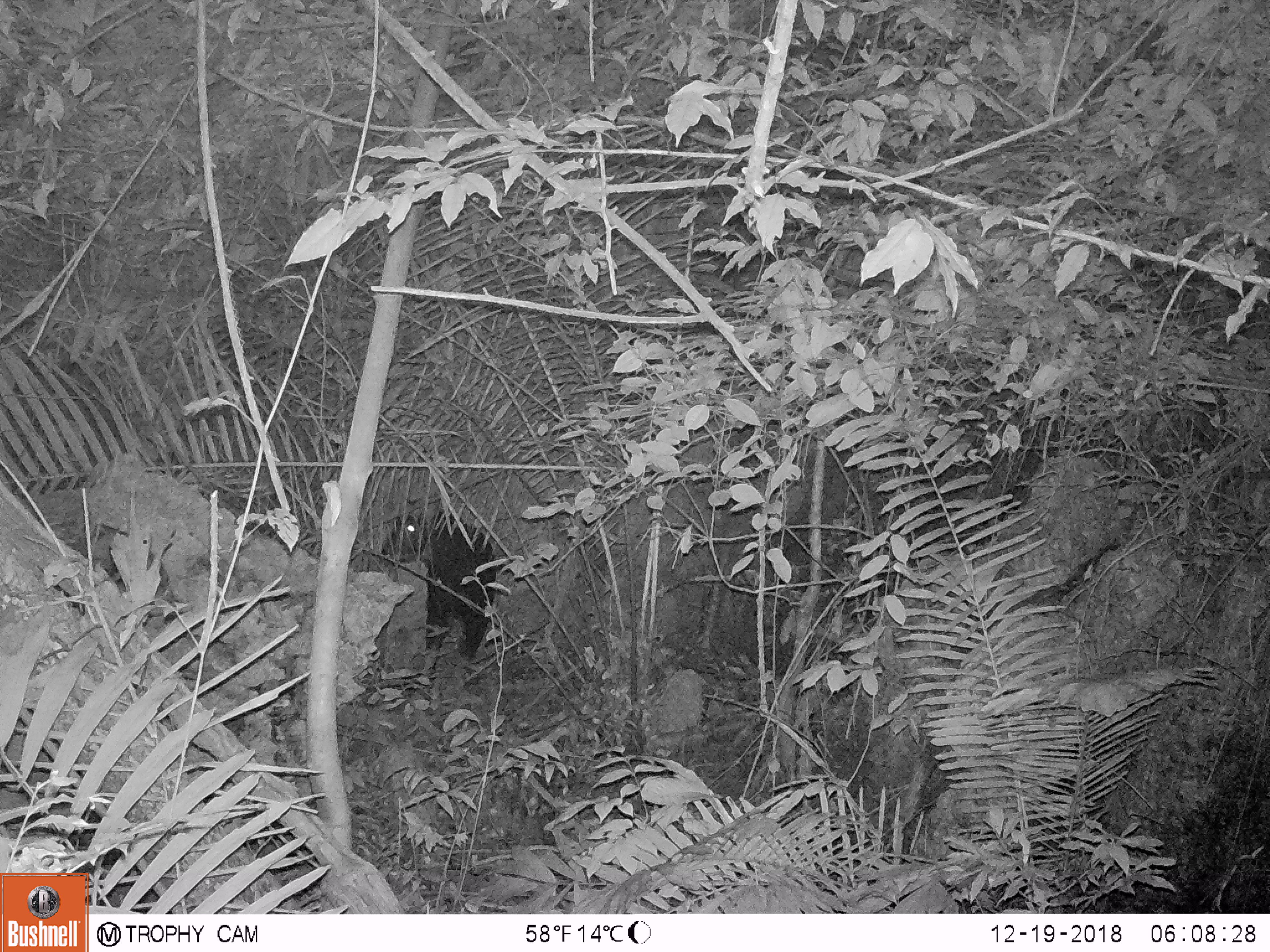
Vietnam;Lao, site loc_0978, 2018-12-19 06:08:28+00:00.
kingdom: Animalia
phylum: Chordata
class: Mammalia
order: Artiodactyla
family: Bovidae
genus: Capricornis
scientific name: Capricornis sumatraensis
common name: chinese serow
Chinese serow (Capricornis sumatraensis). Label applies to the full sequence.